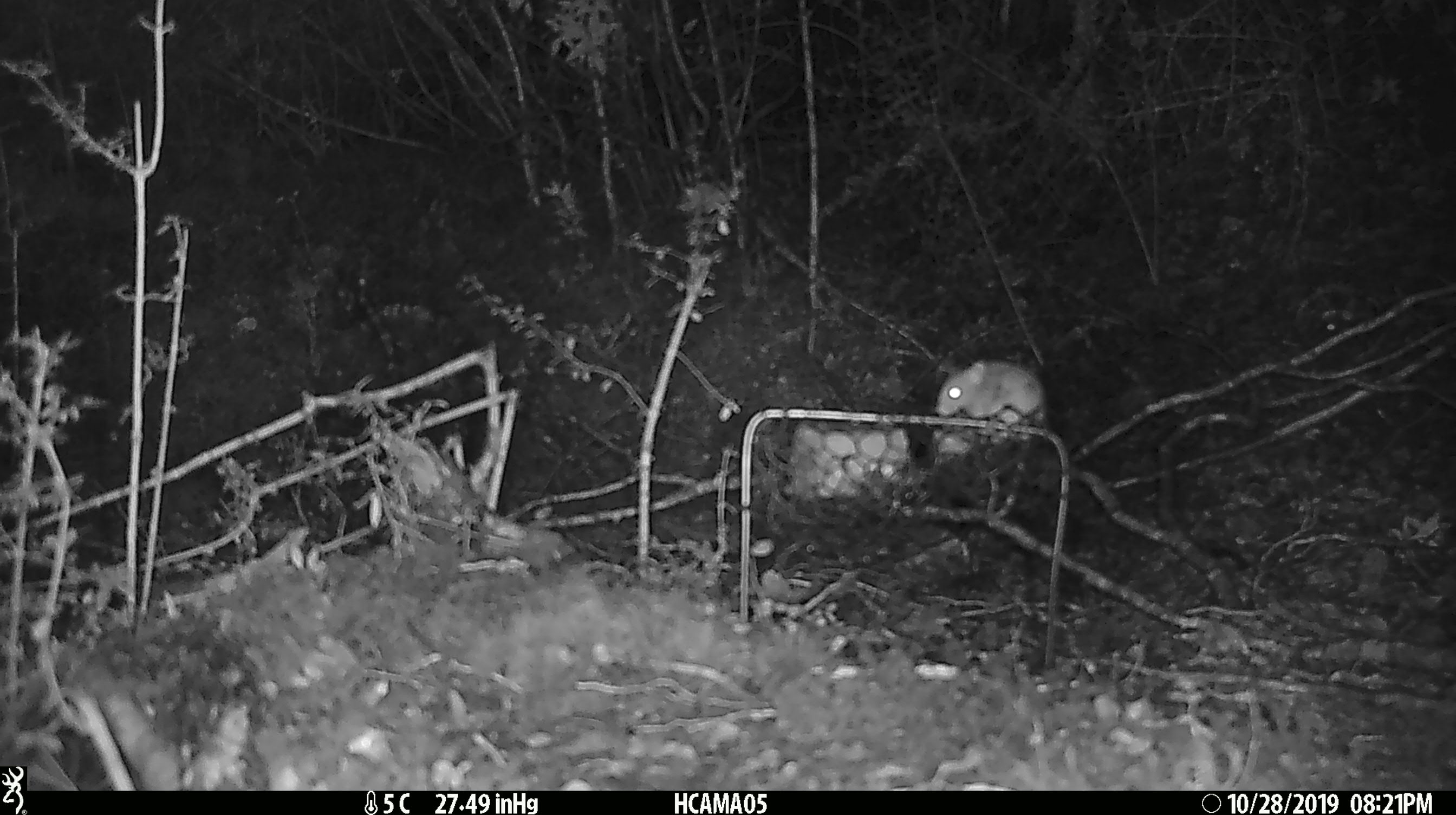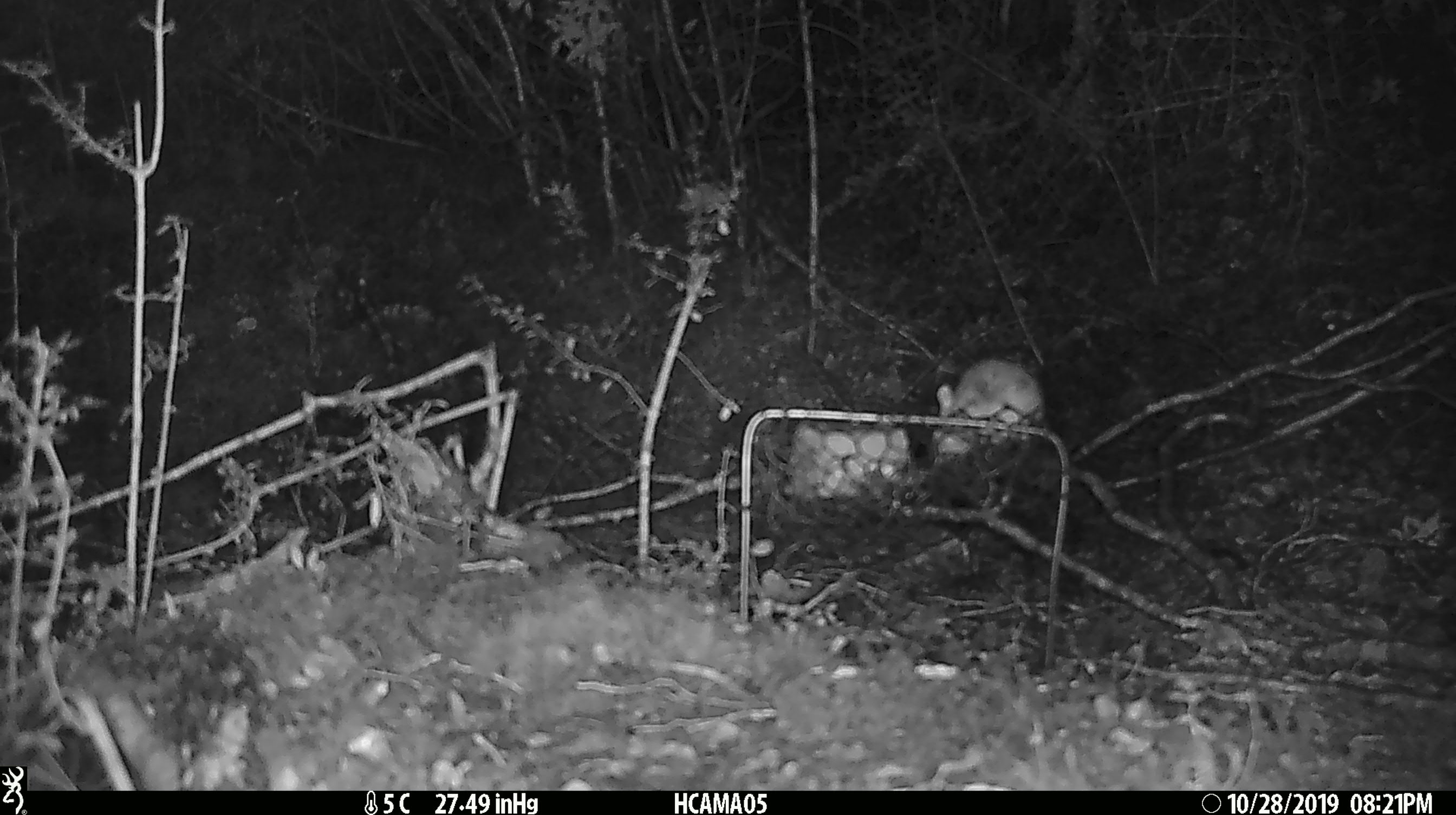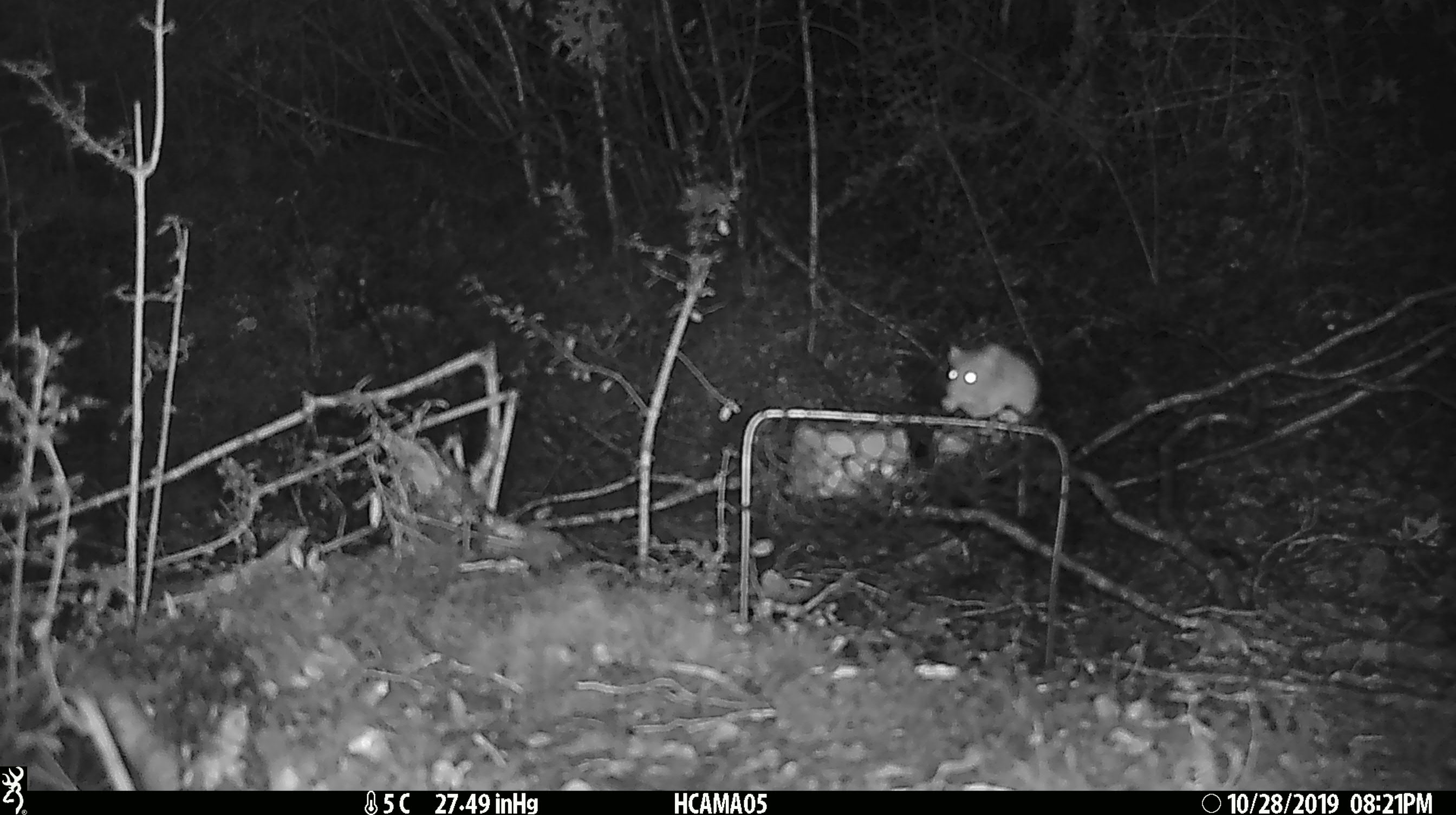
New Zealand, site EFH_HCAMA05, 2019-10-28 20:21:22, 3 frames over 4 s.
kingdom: Animalia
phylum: Chordata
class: Mammalia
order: Rodentia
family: Muridae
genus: Mus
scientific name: Mus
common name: mouse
Mouse (Mus).